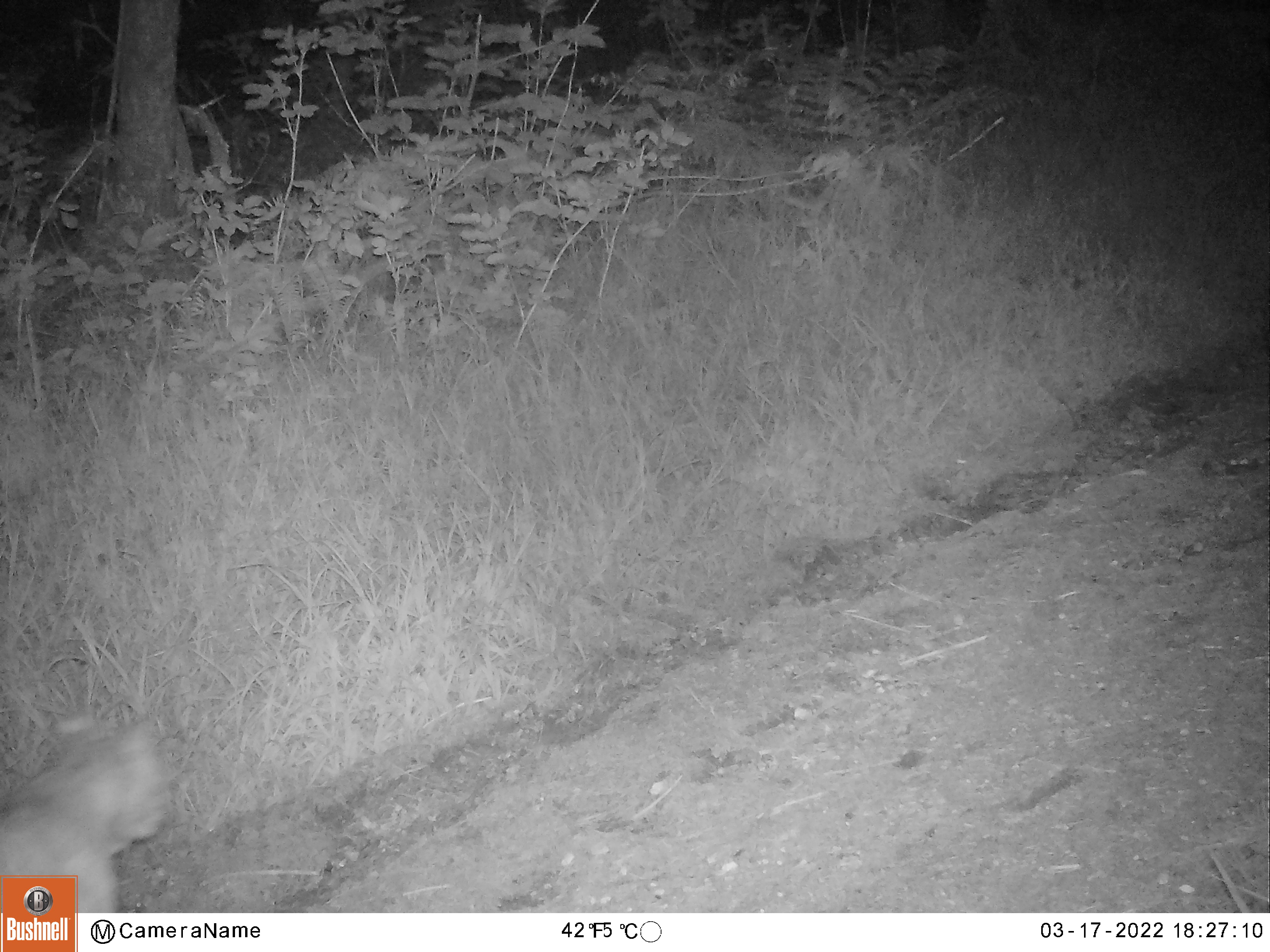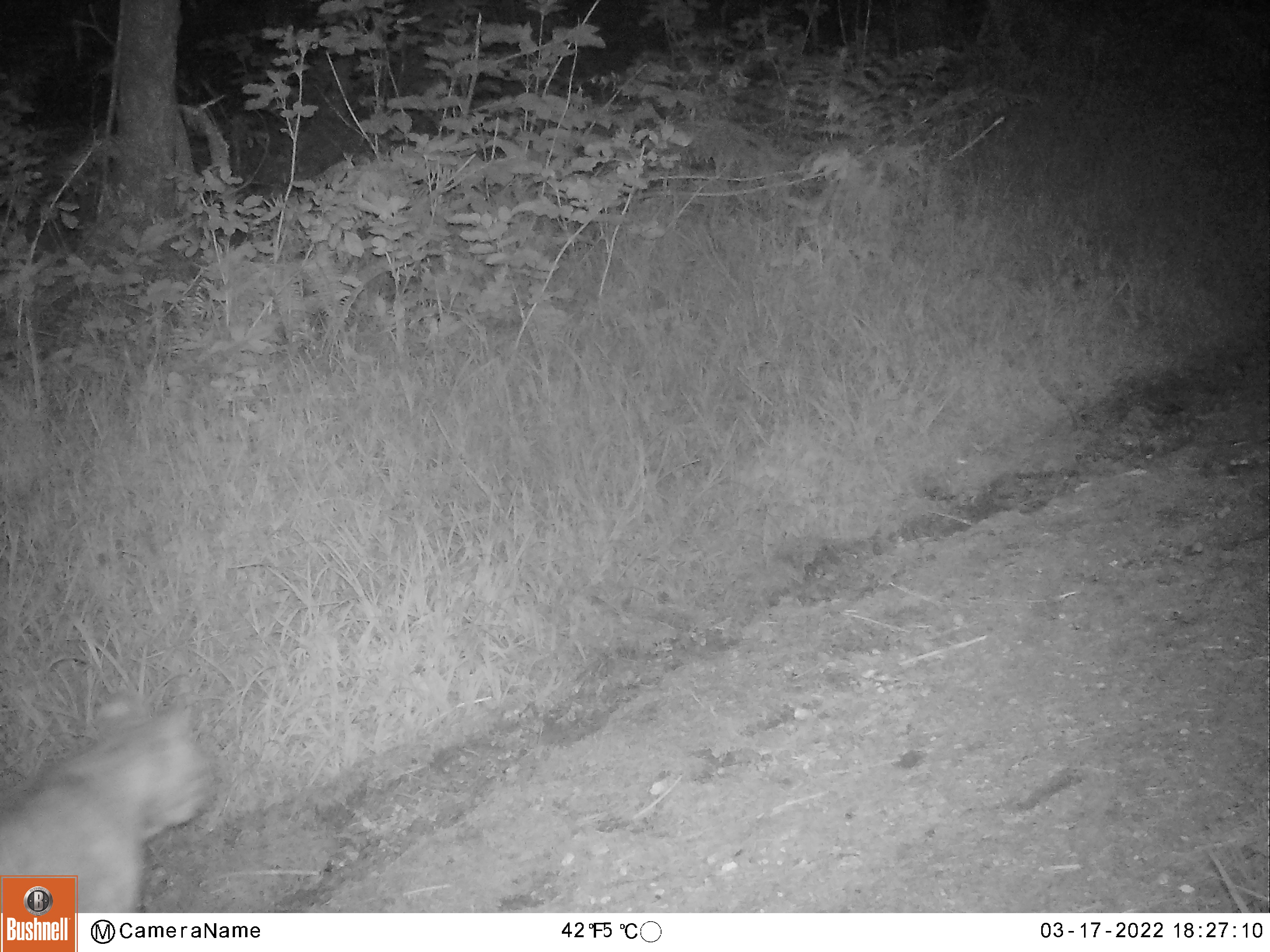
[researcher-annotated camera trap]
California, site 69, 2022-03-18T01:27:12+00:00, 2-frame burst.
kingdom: Animalia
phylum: Chordata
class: Mammalia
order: Carnivora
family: Felidae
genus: Lynx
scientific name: Lynx rufus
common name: bobcat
Bobcat (Lynx rufus).